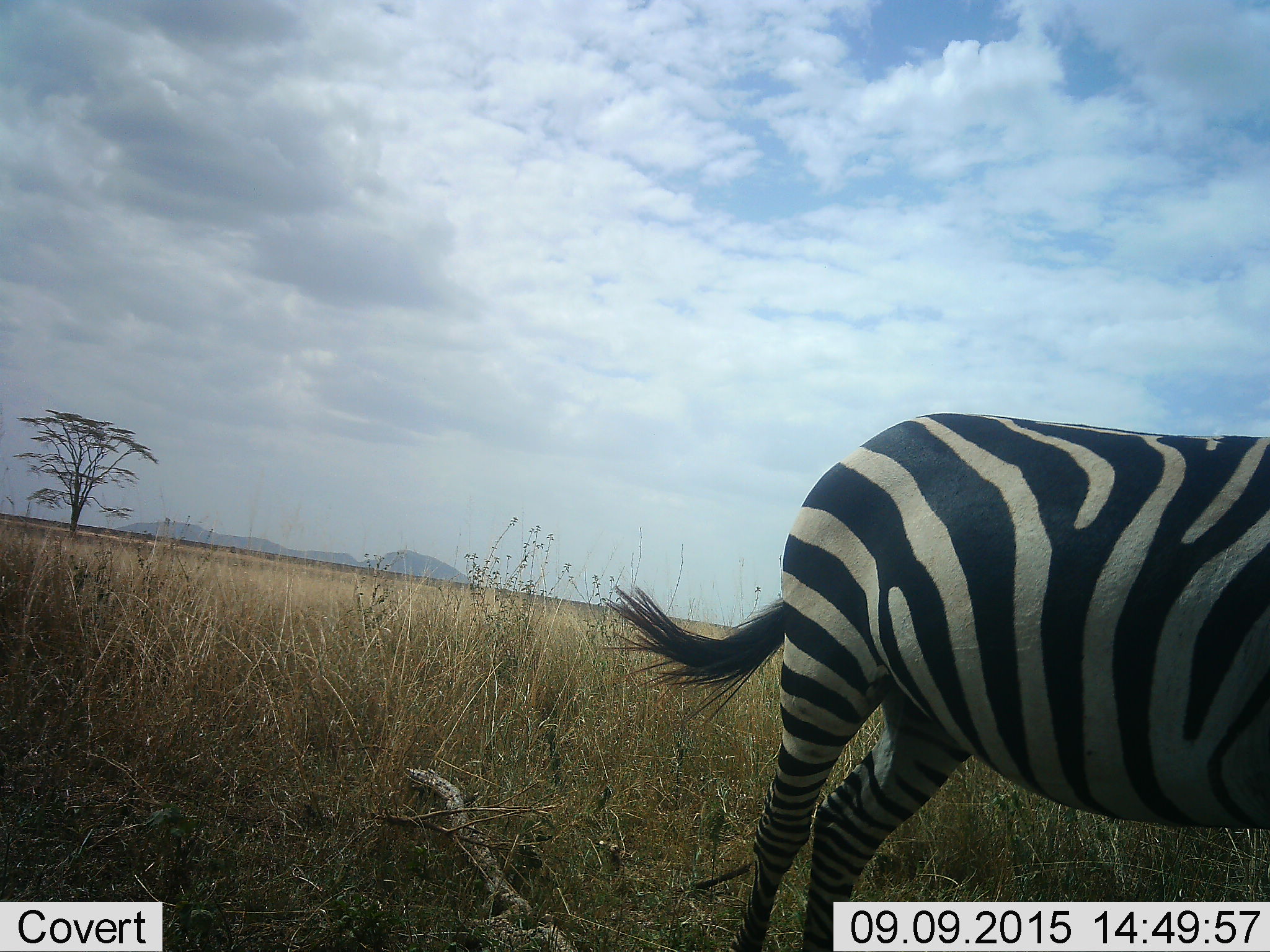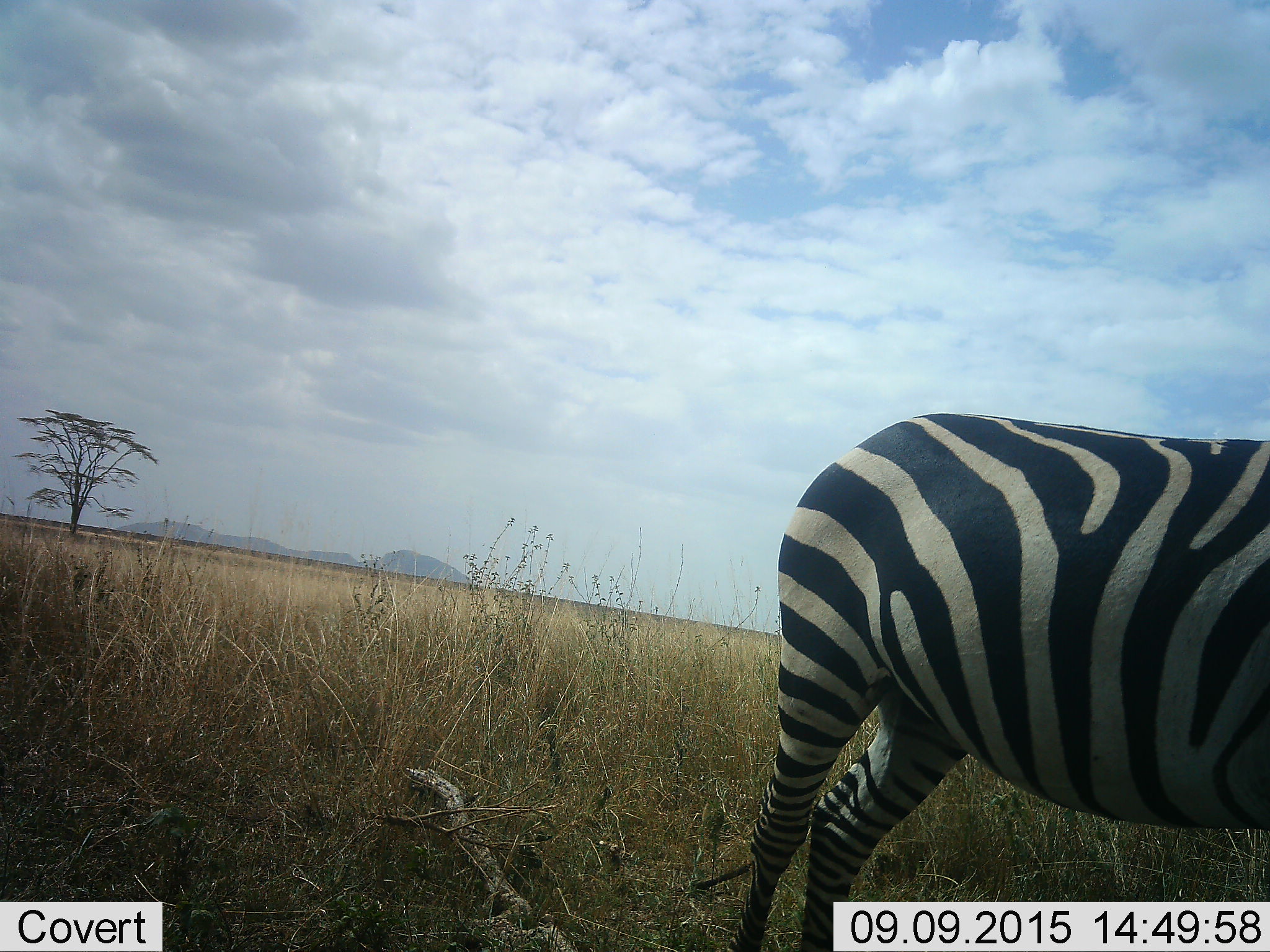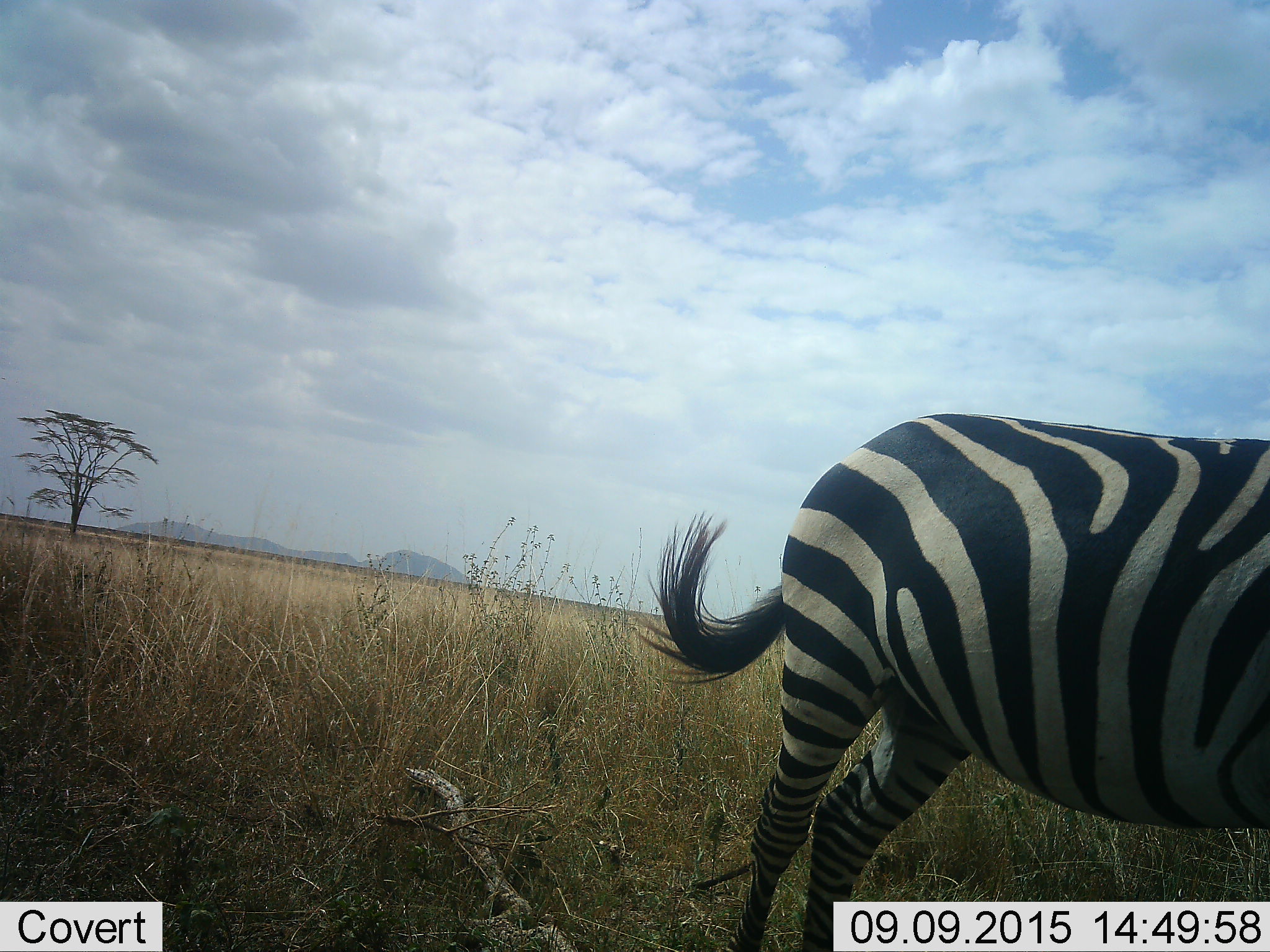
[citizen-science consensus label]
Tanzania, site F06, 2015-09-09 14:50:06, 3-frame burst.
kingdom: Animalia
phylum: Chordata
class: Mammalia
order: Perissodactyla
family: Equidae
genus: Equus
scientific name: Equus quagga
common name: plains zebra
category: zebra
Zebra (plains zebra) (Equus quagga), count 1. Behavior (volunteer vote fractions): standing 94%, resting 0%, moving 6%, interacting 0%. Young present (vote fraction): 0%. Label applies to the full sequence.